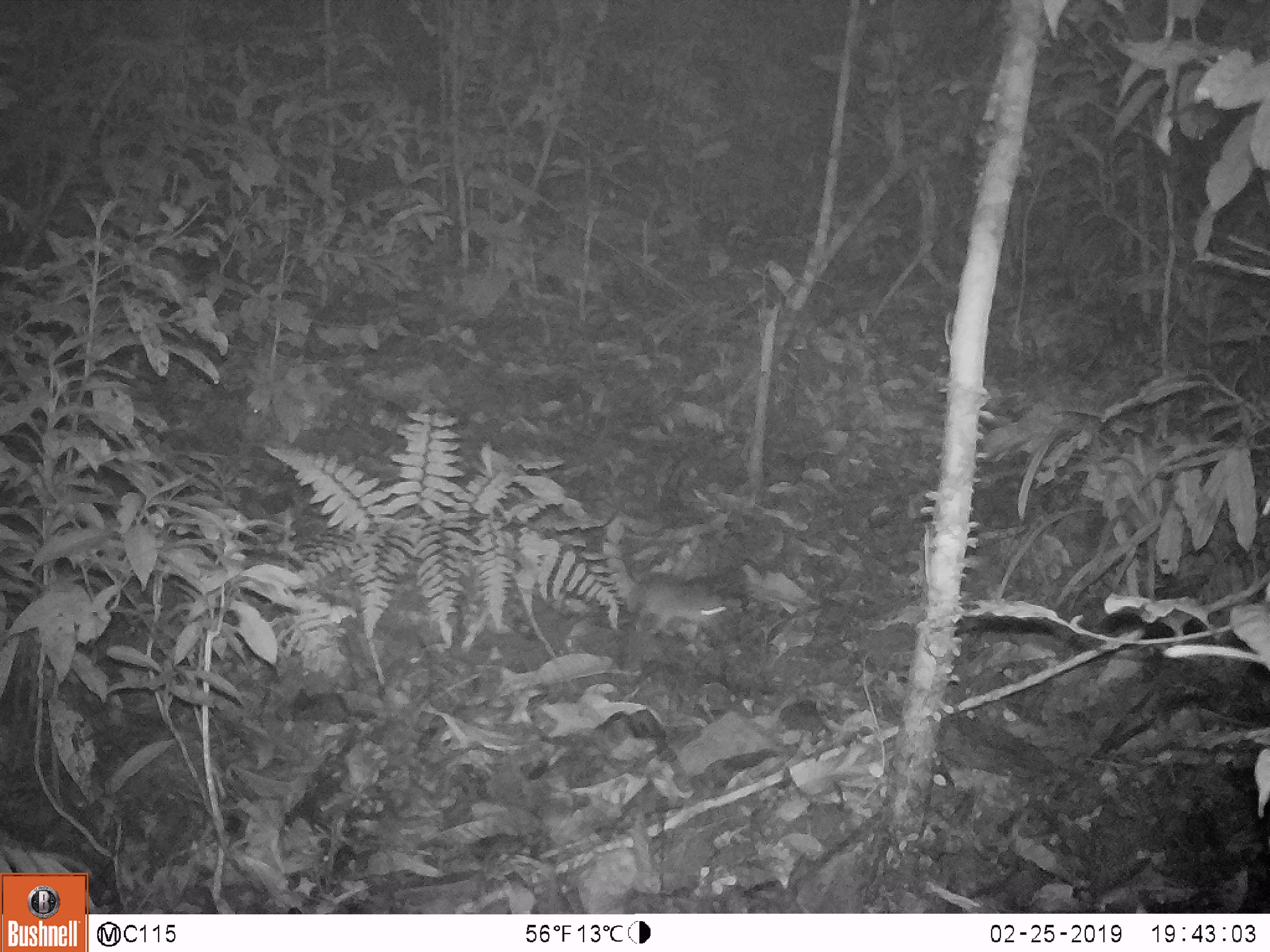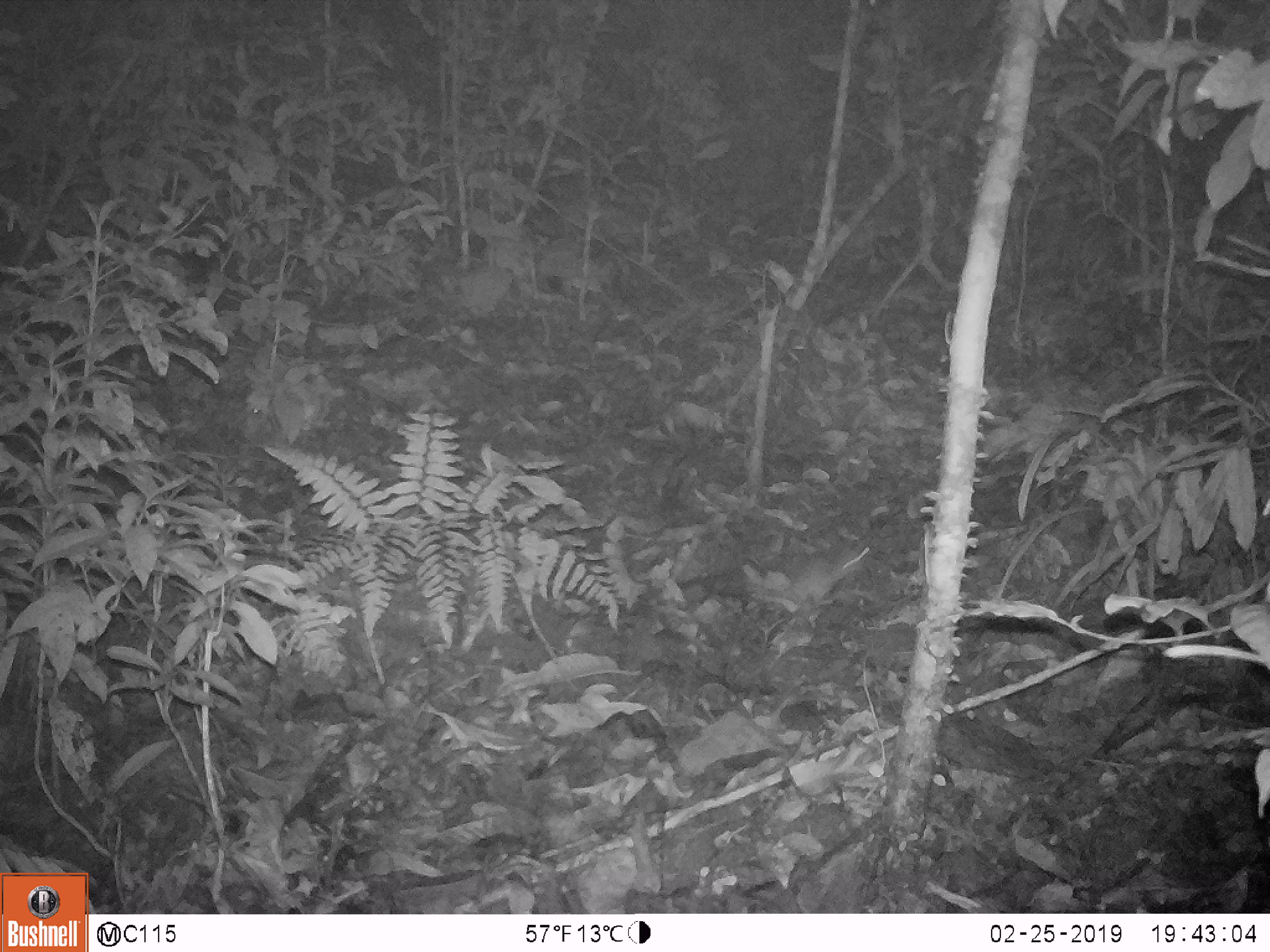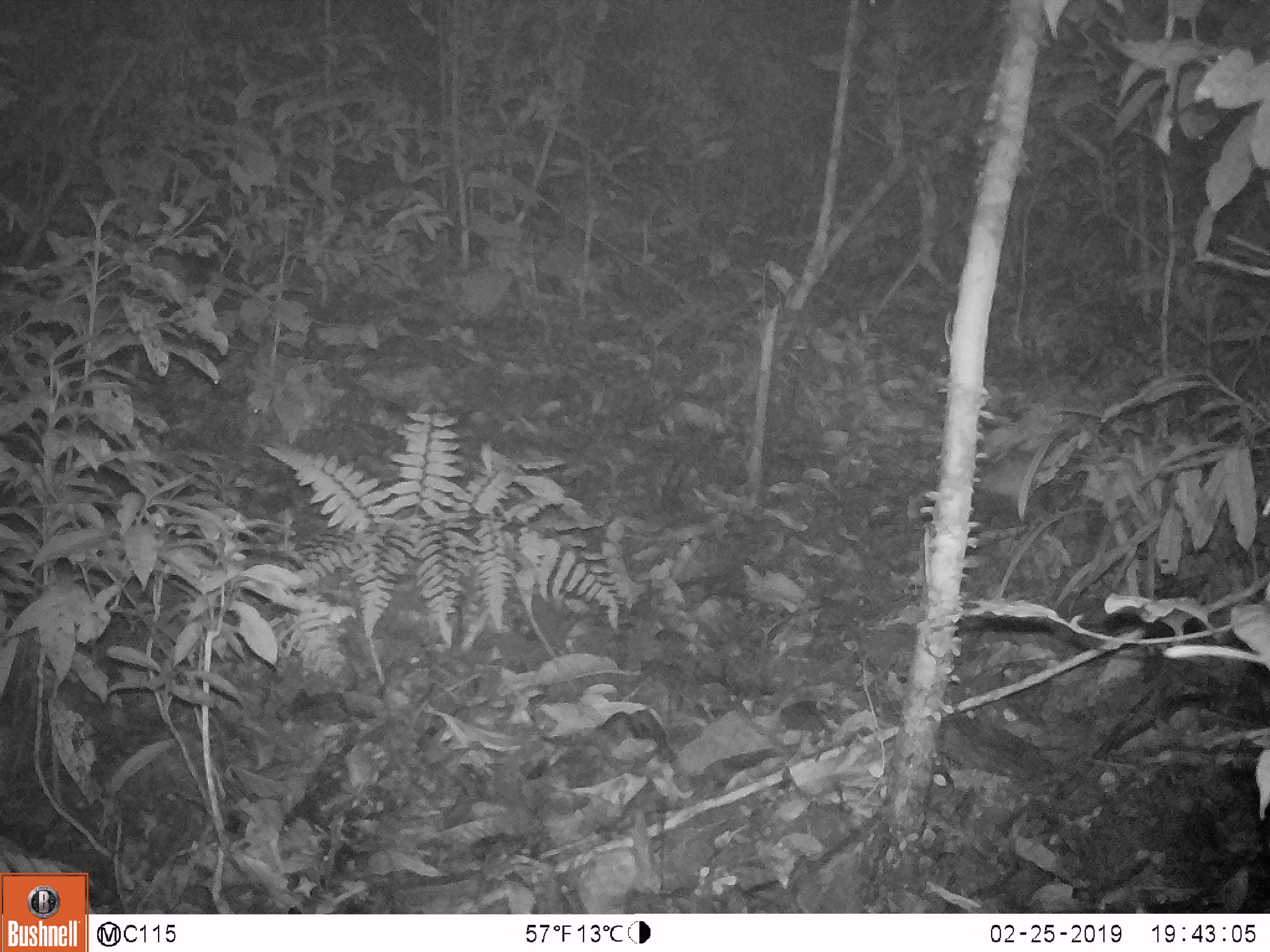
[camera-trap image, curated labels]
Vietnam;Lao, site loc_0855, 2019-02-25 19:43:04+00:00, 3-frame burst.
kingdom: Animalia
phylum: Chordata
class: Mammalia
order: Rodentia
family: Muridae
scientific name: Muridae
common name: old-world mice and rats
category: unidentified murid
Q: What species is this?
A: Unidentified murid (old-world mice and rats) (Muridae).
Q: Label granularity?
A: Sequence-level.